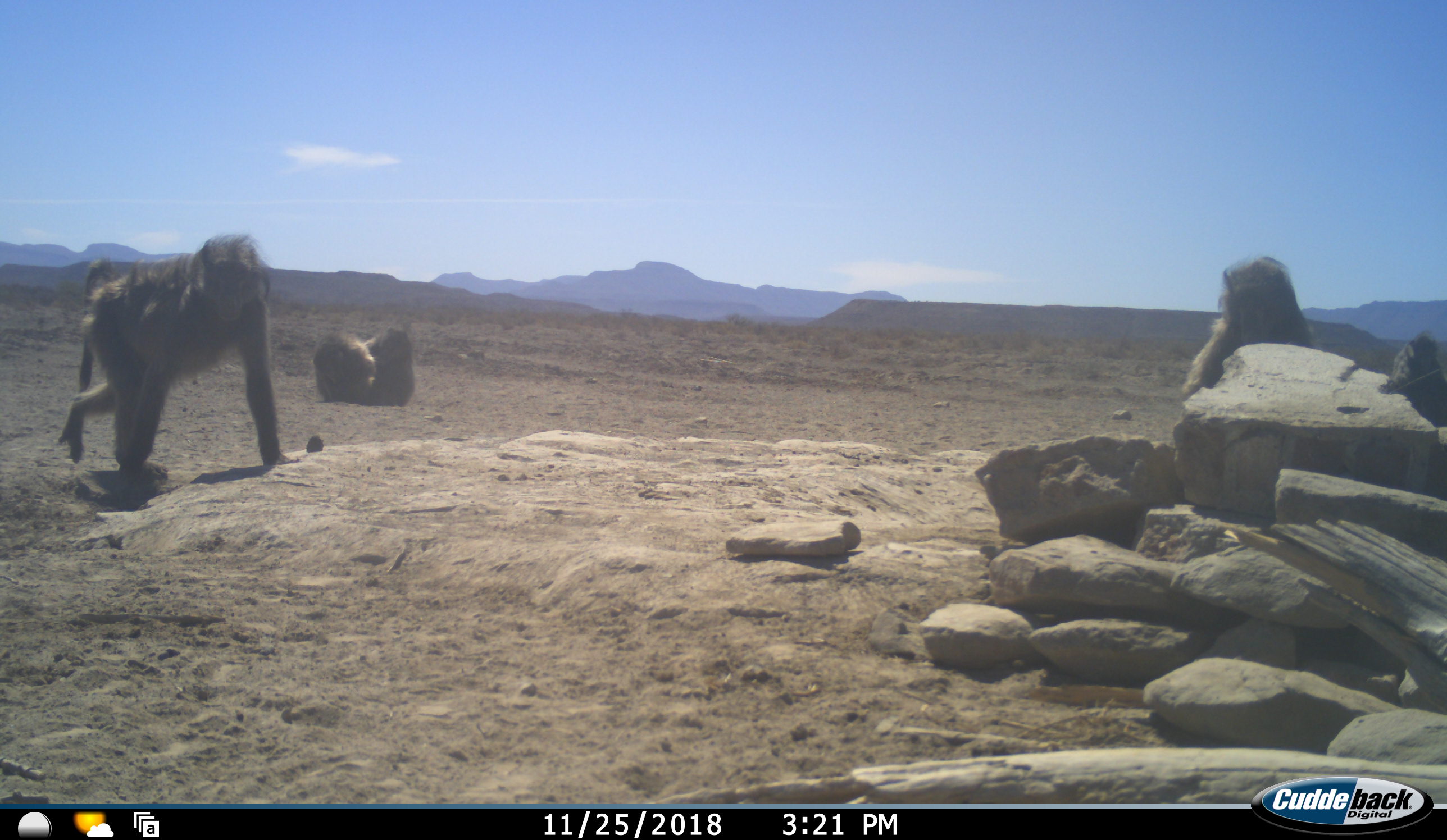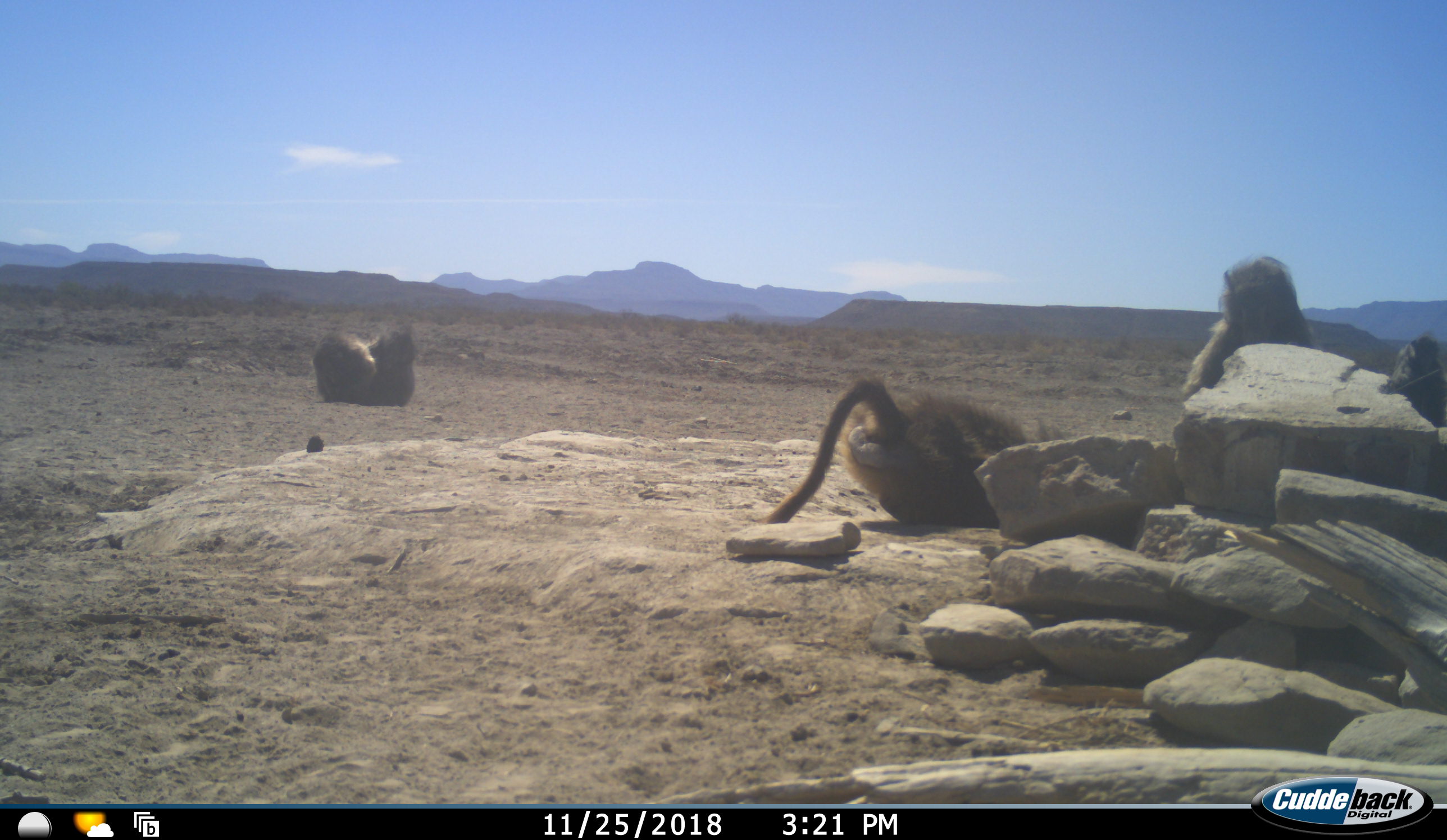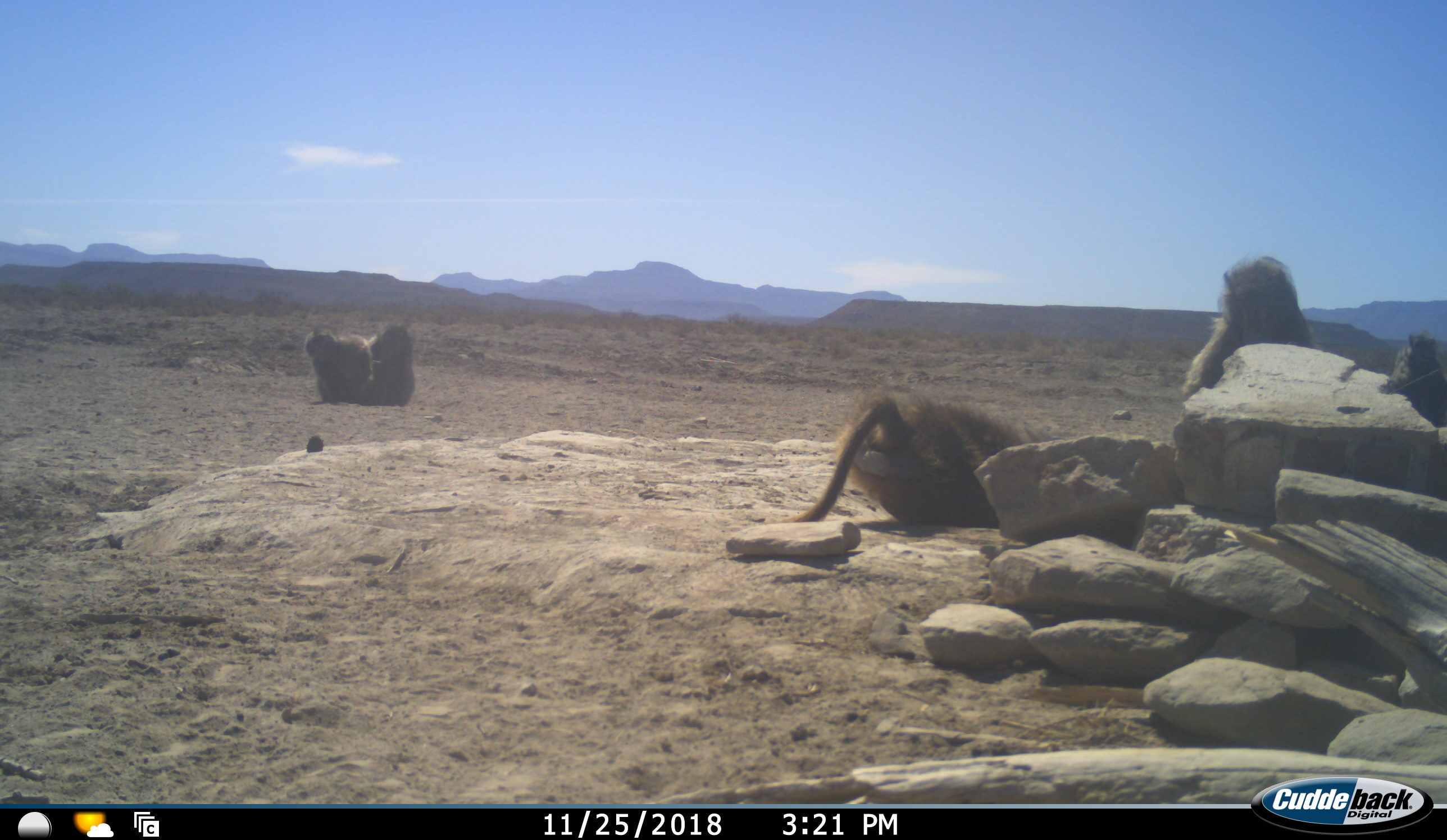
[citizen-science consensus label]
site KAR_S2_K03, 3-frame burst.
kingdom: Animalia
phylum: Chordata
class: Mammalia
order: Primates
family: Cercopithecidae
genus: Papio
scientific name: Papio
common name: baboon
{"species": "baboon (Papio)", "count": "5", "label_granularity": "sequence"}